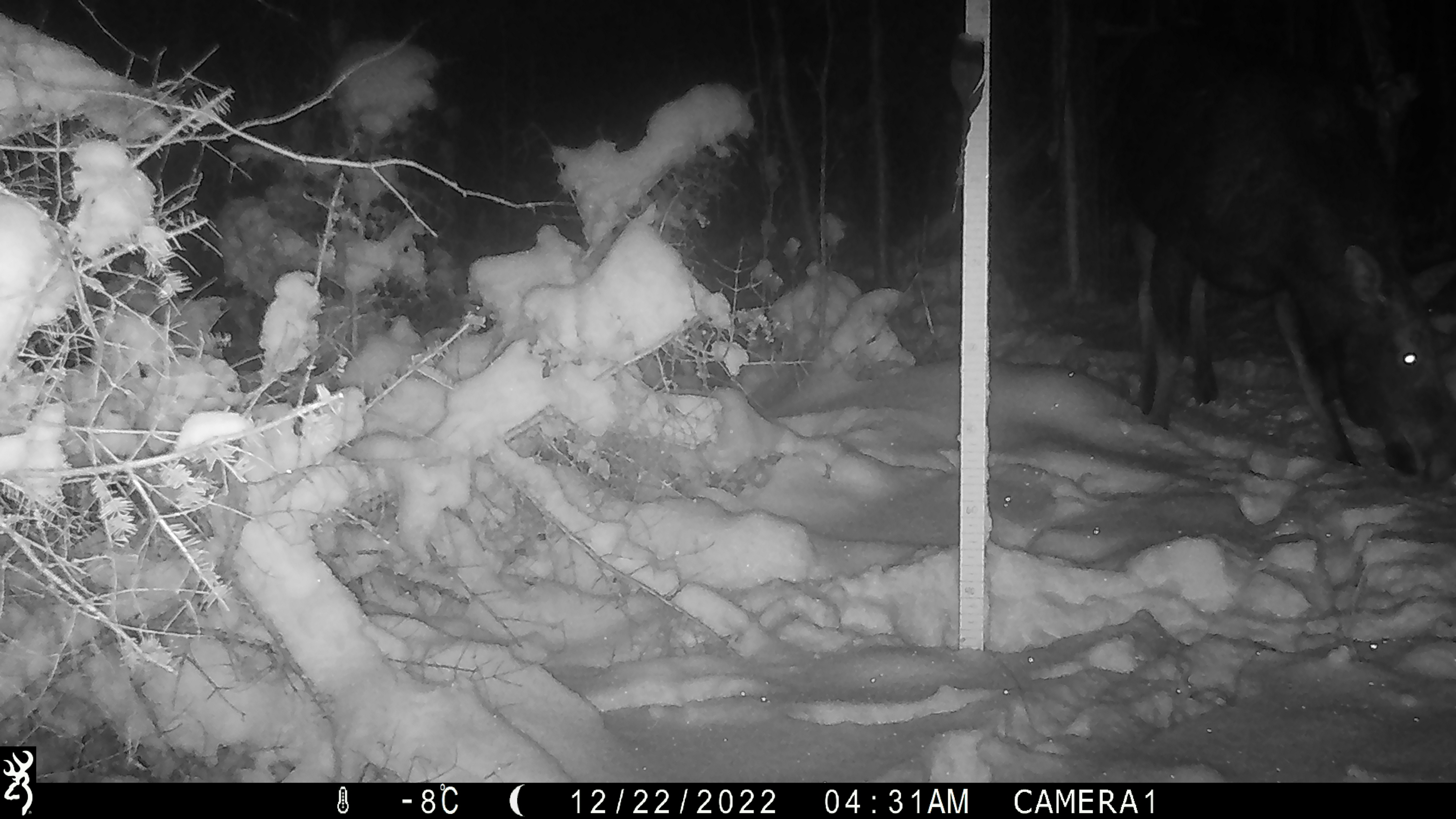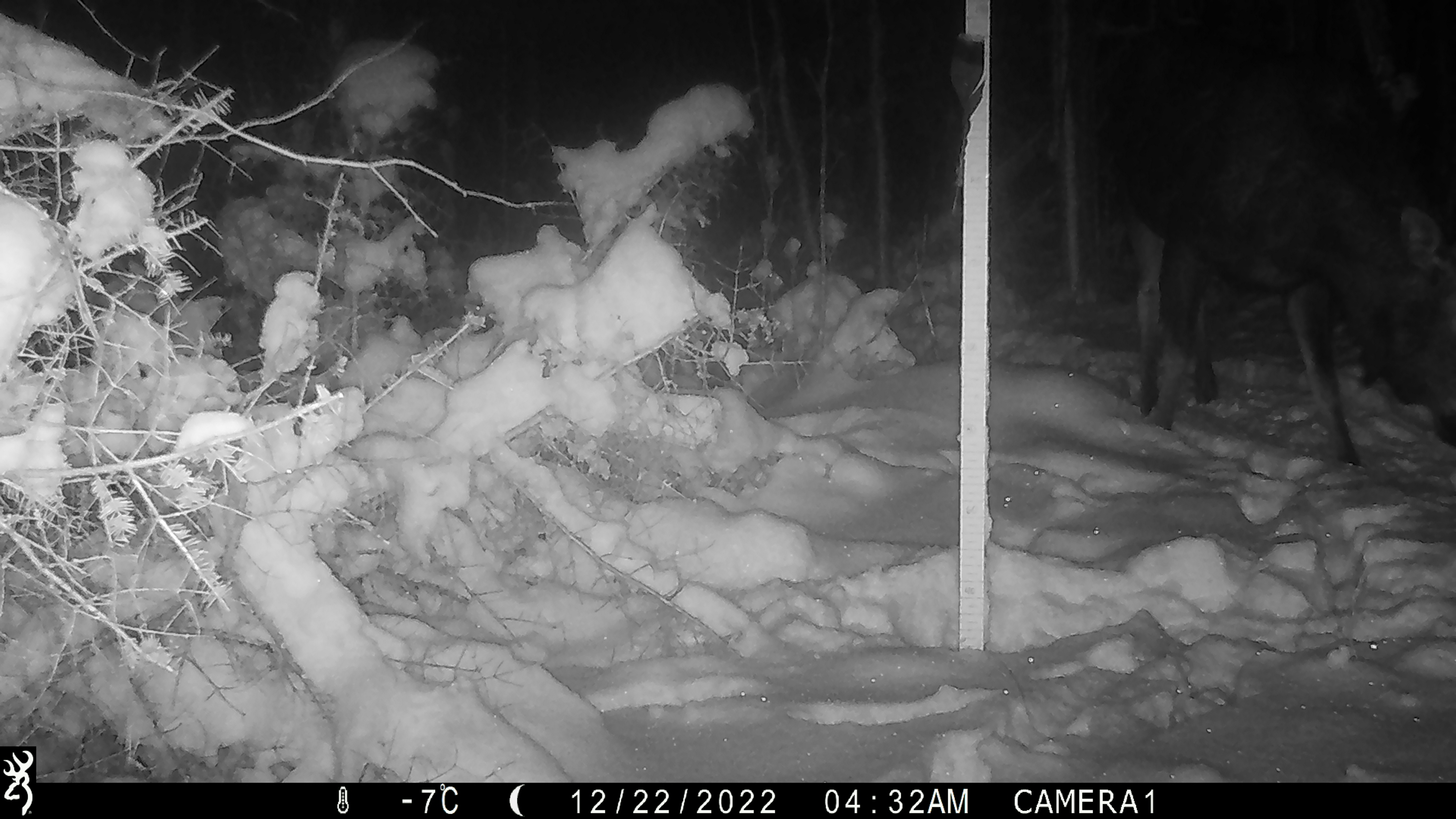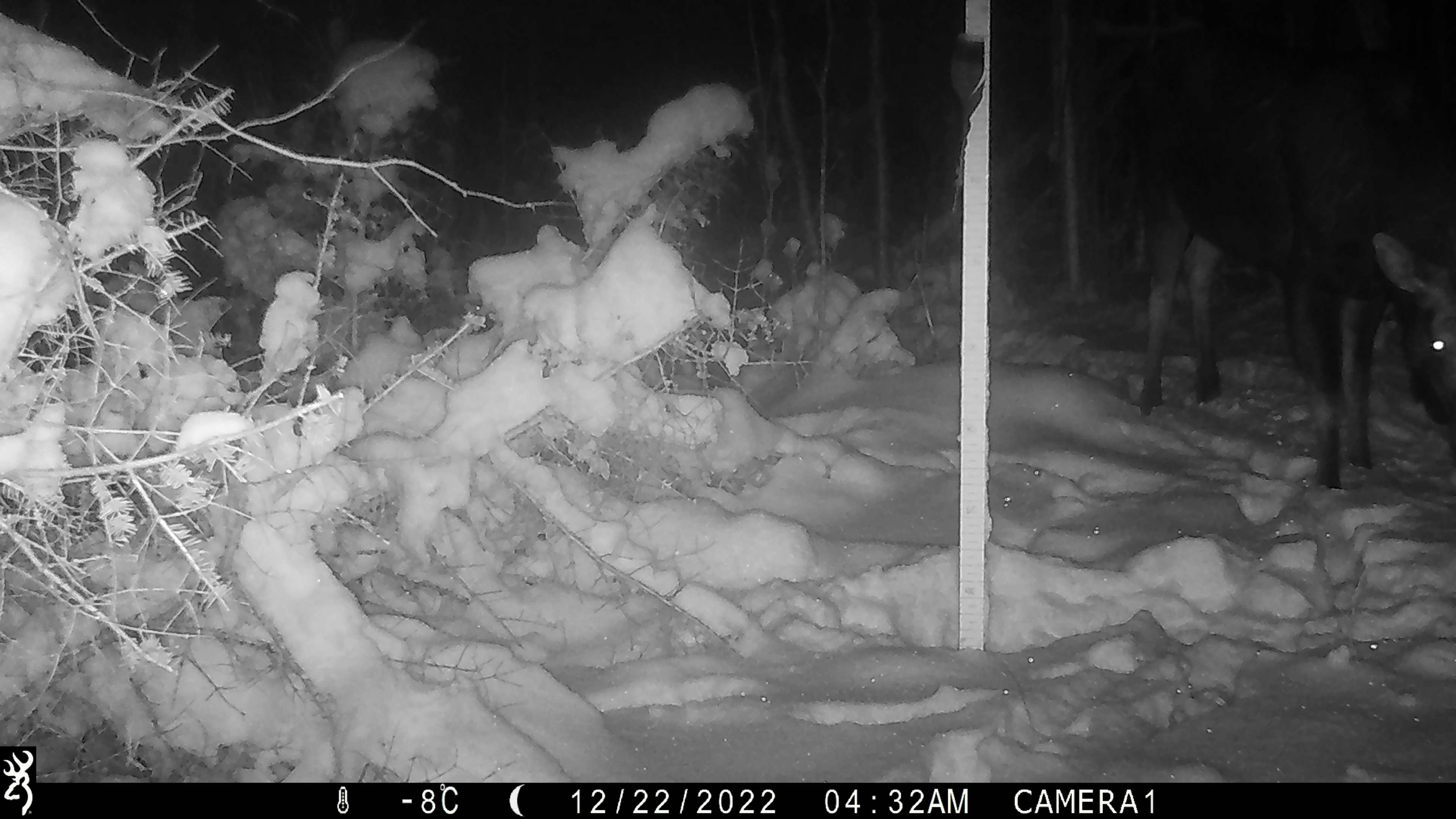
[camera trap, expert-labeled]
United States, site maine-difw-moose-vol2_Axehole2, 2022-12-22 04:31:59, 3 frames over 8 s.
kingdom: Animalia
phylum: Chordata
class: Mammalia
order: Artiodactyla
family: Cervidae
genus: Alces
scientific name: Alces alces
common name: moose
Moose (Alces alces).